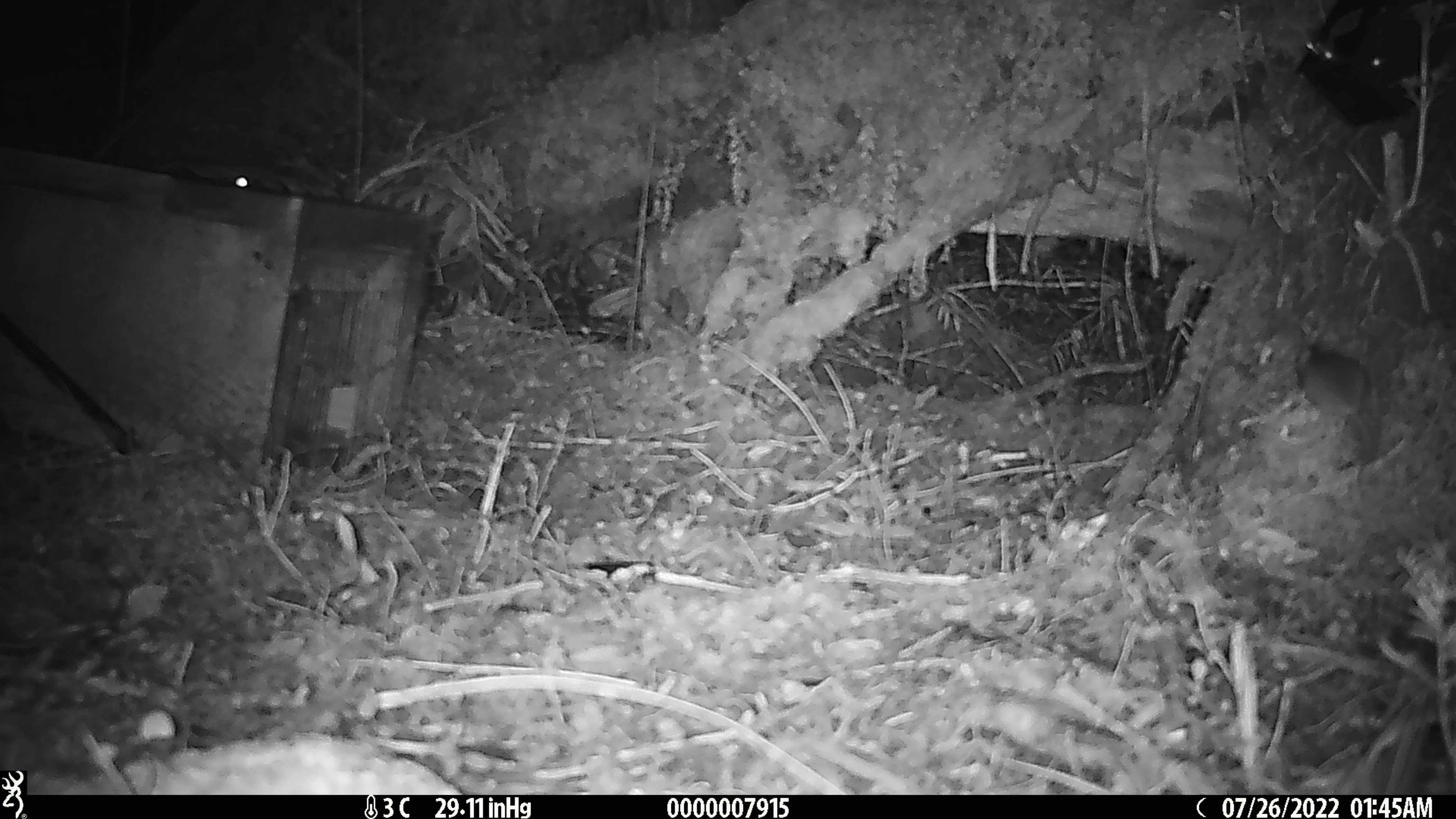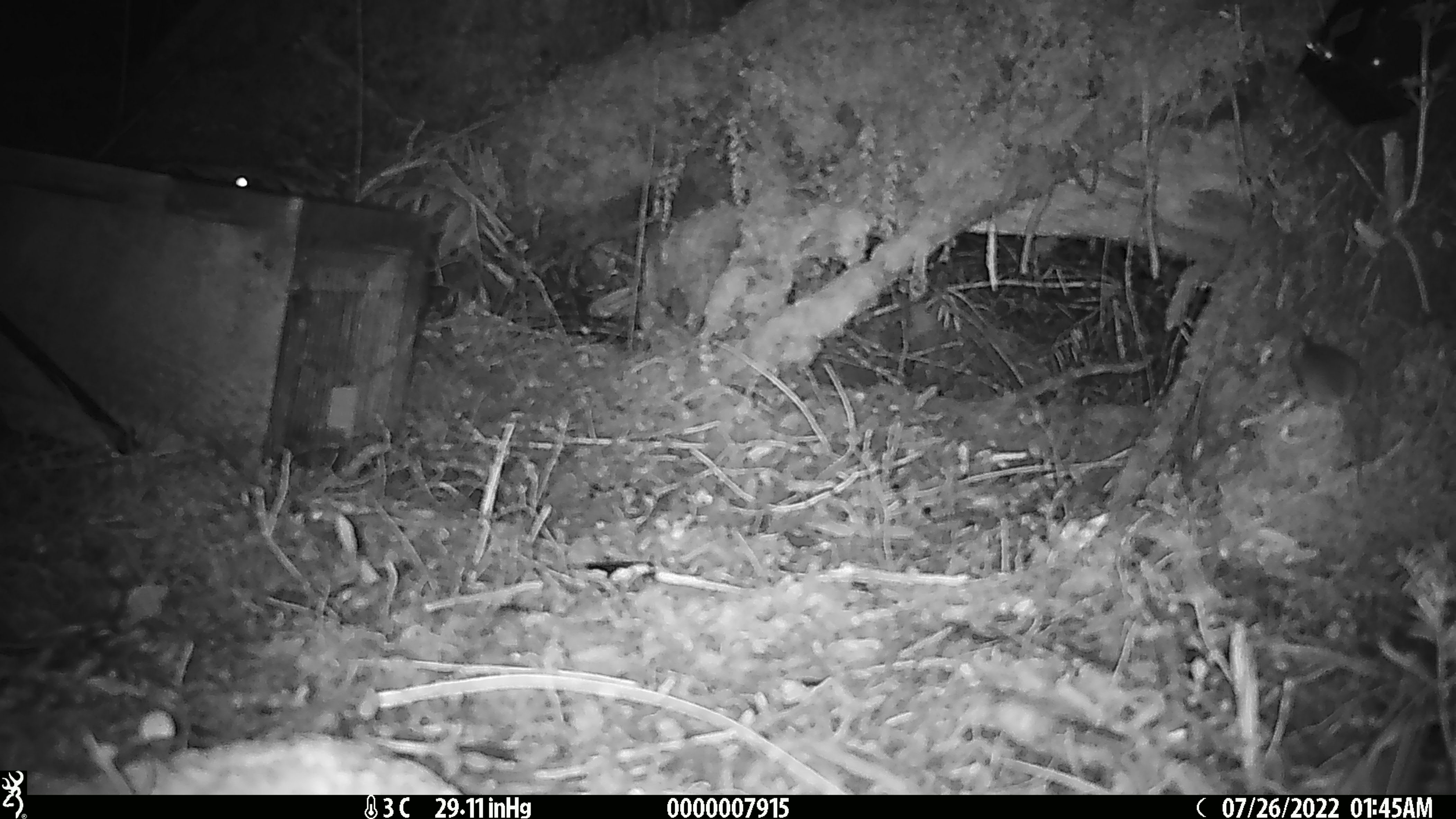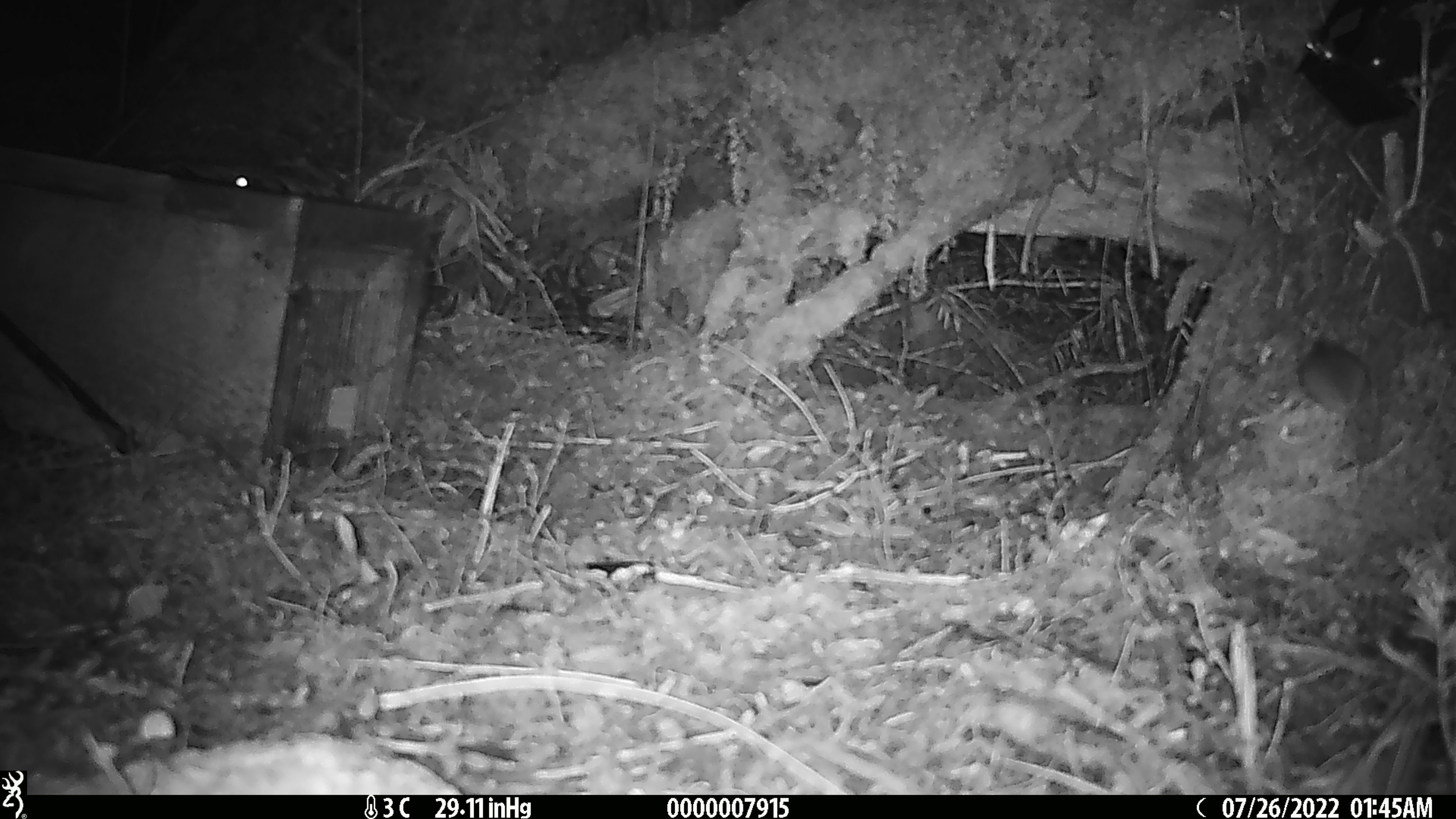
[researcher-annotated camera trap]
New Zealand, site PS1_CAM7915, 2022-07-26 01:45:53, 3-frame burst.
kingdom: Animalia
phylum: Chordata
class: Mammalia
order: Rodentia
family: Muridae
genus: Mus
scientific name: Mus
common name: mouse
Mouse (Mus).